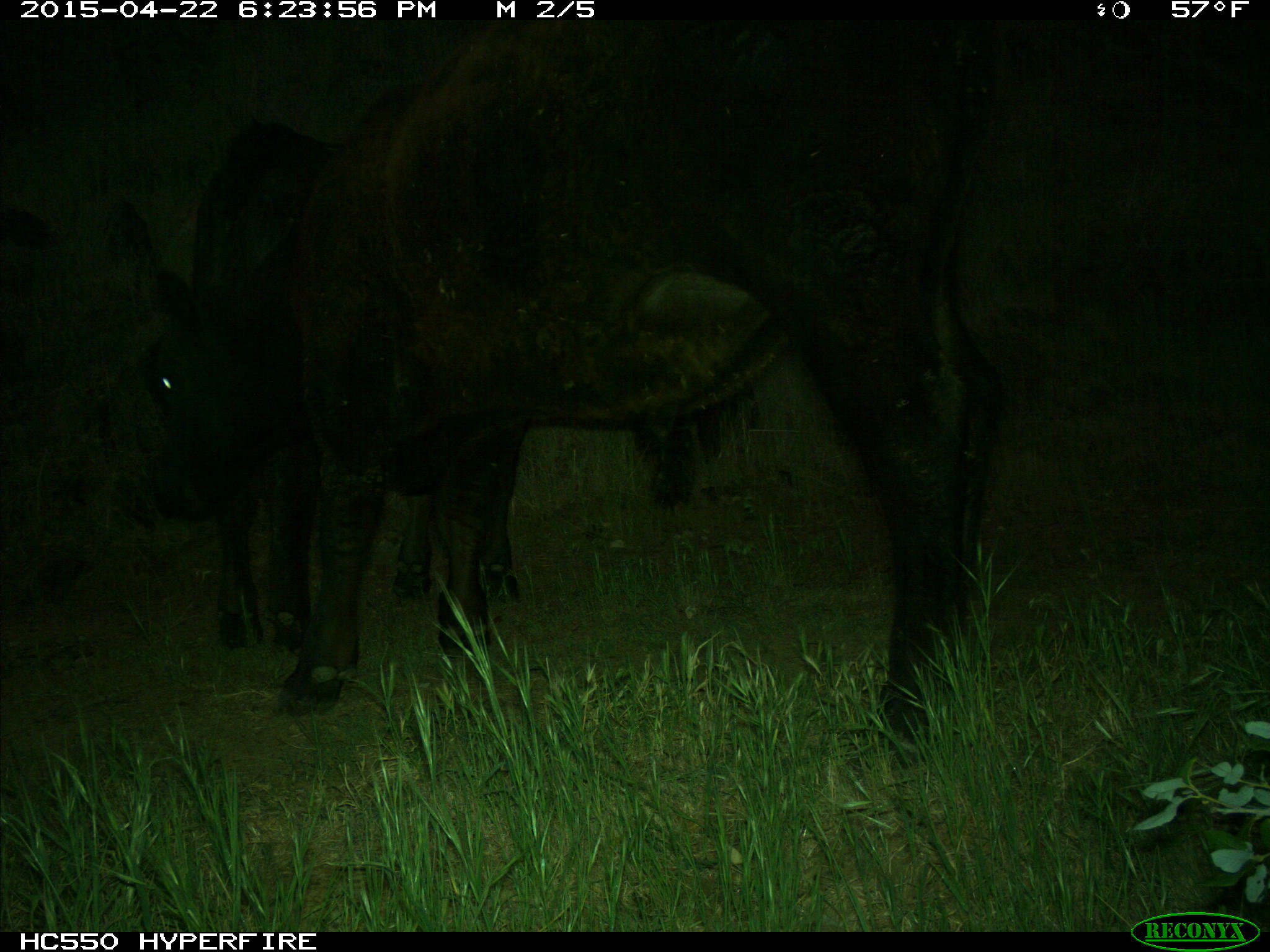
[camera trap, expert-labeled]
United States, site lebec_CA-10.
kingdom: Animalia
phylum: Chordata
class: Mammalia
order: Artiodactyla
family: Bovidae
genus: Bos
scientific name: Bos taurus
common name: domestic cow